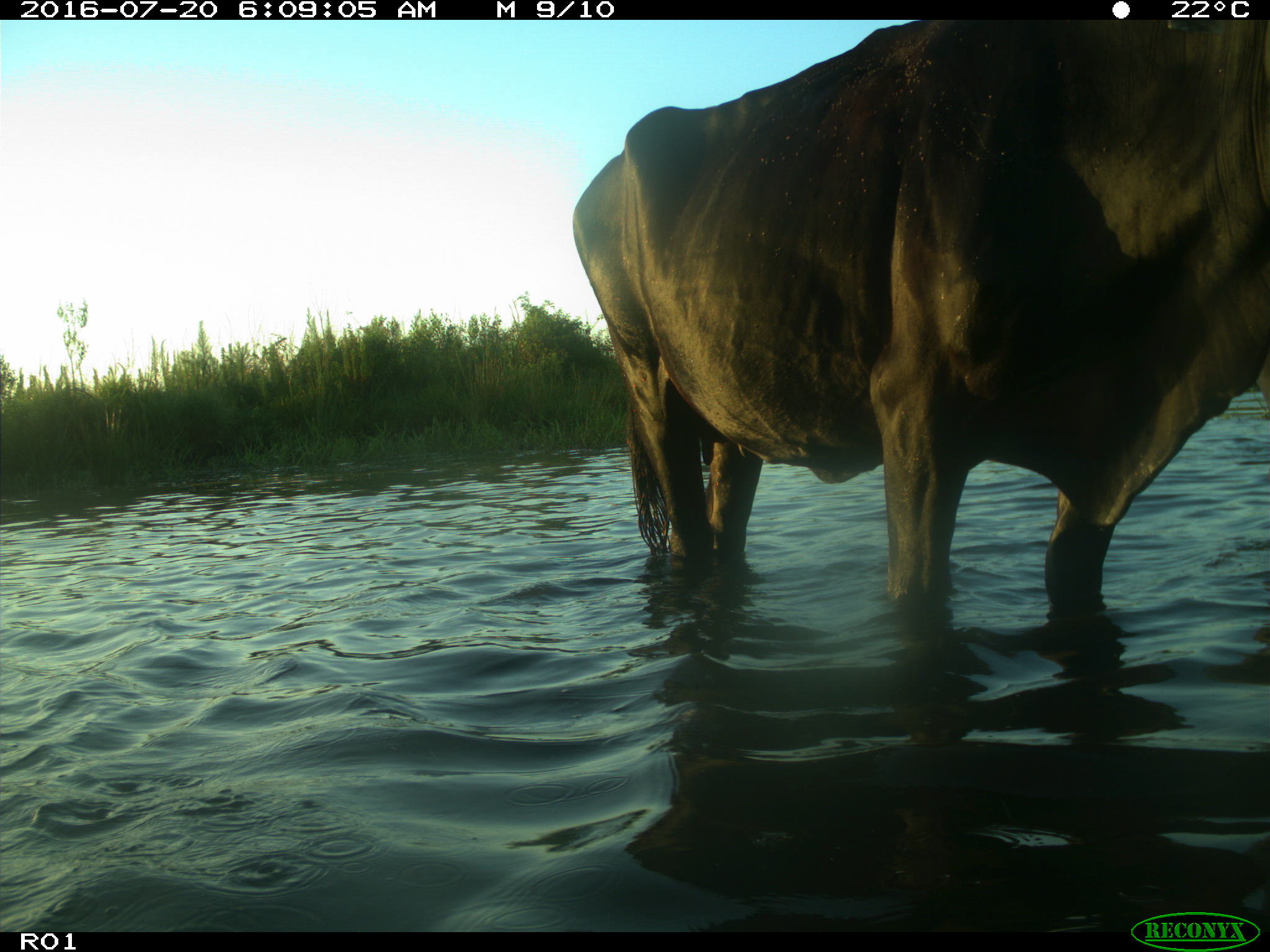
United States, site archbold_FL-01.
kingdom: Animalia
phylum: Chordata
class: Mammalia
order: Artiodactyla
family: Bovidae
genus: Bos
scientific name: Bos taurus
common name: domestic cow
Bos taurus (domestic cow).